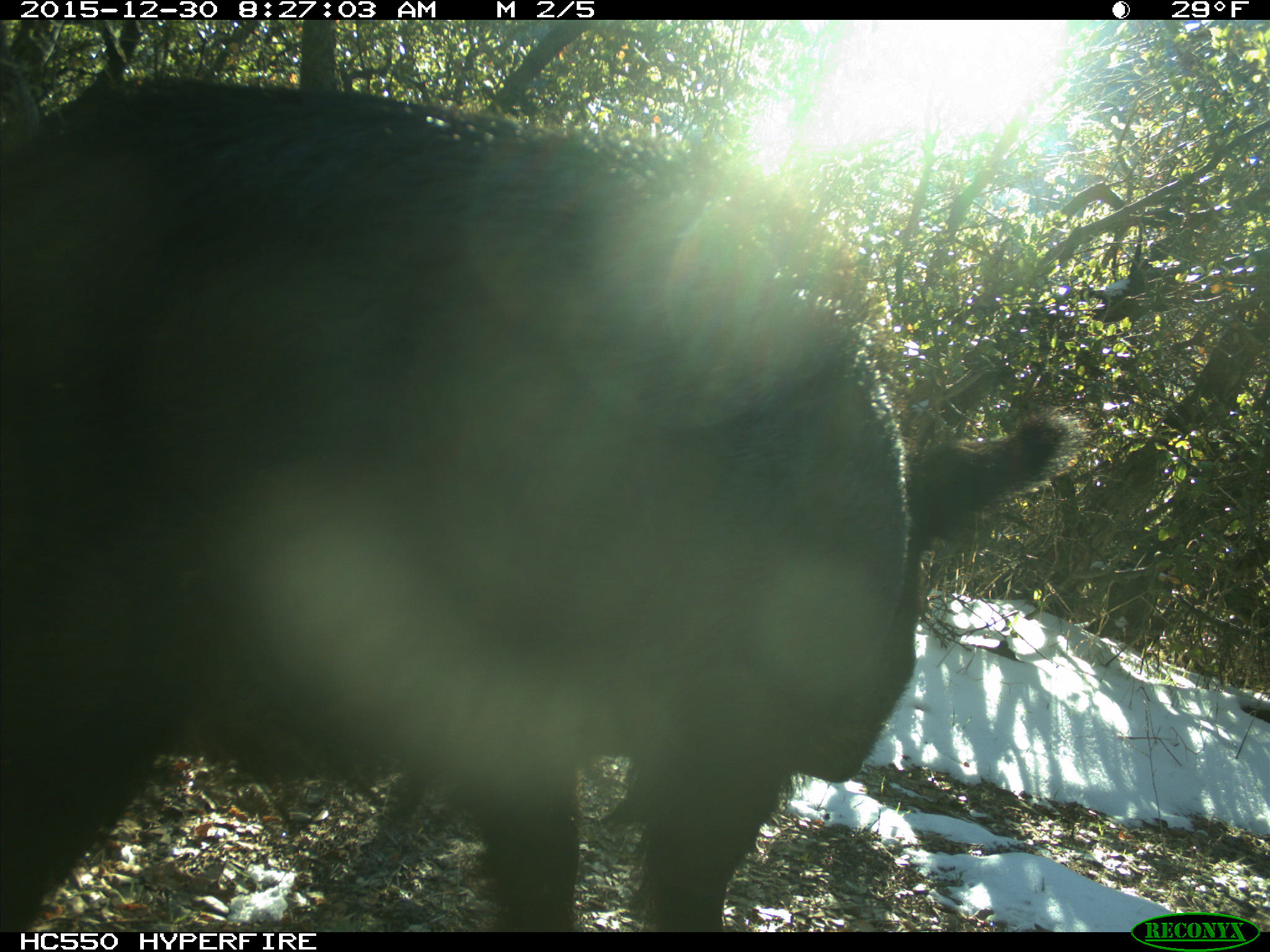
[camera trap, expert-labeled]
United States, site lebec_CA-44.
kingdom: Animalia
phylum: Chordata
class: Mammalia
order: Artiodactyla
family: Suidae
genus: Sus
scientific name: Sus scrofa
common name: wild boar